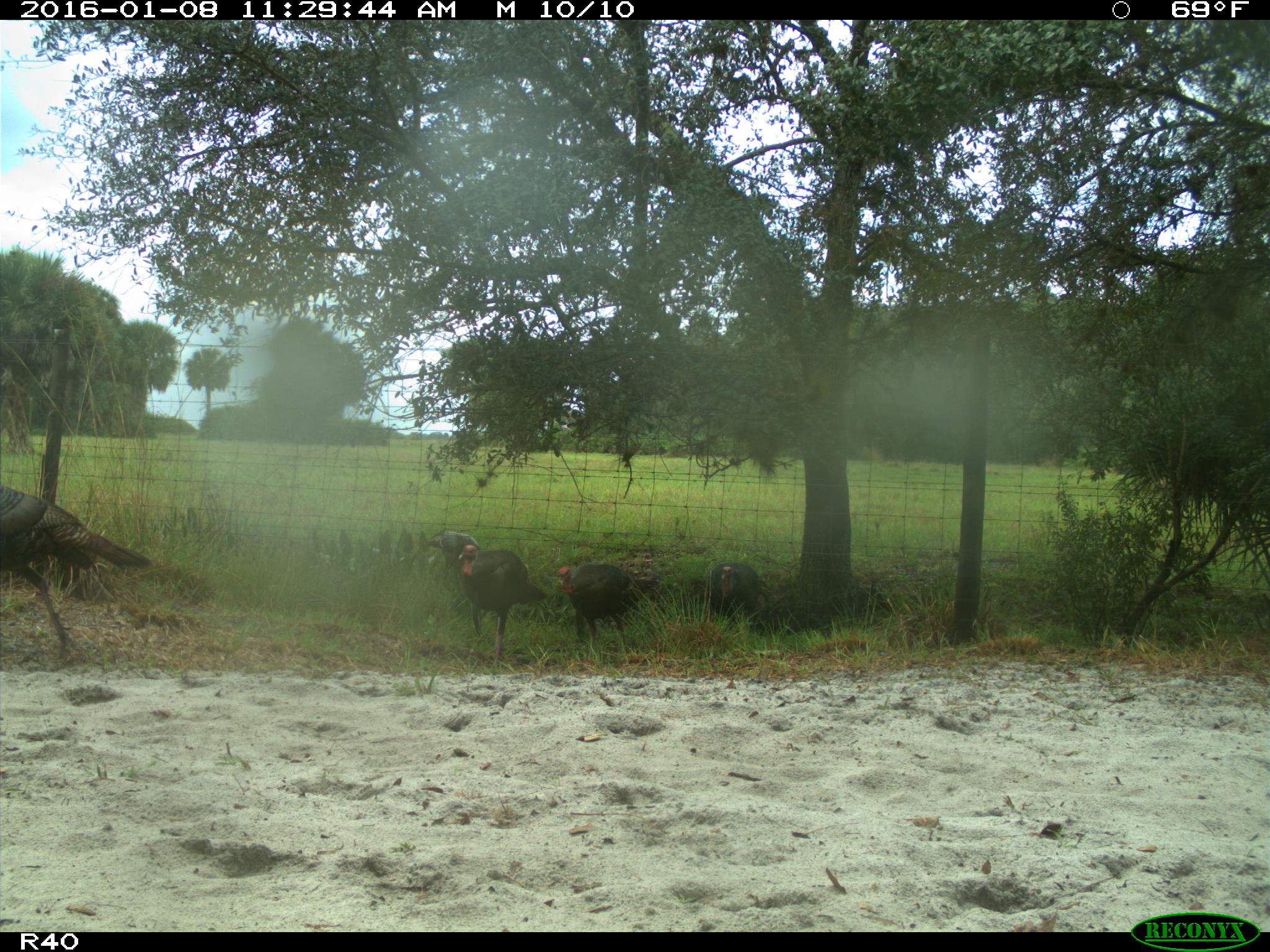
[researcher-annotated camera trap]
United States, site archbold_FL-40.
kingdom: Animalia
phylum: Chordata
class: Aves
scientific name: Aves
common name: birds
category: unidentified bird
Unidentified bird (birds) (Aves).